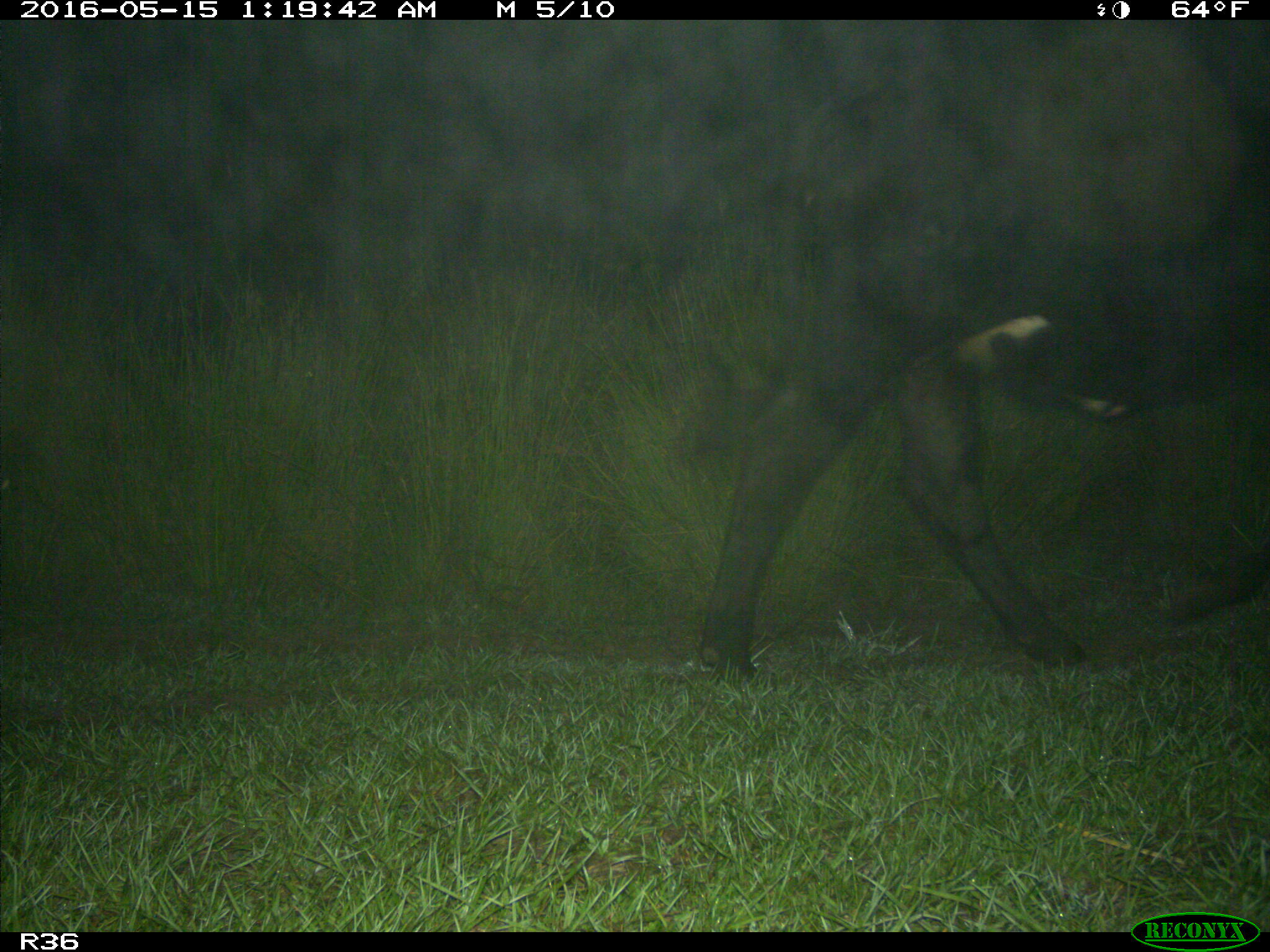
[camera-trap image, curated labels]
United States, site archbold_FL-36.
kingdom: Animalia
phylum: Chordata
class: Mammalia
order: Artiodactyla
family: Bovidae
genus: Bos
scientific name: Bos taurus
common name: domestic cow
Bos taurus (domestic cow).